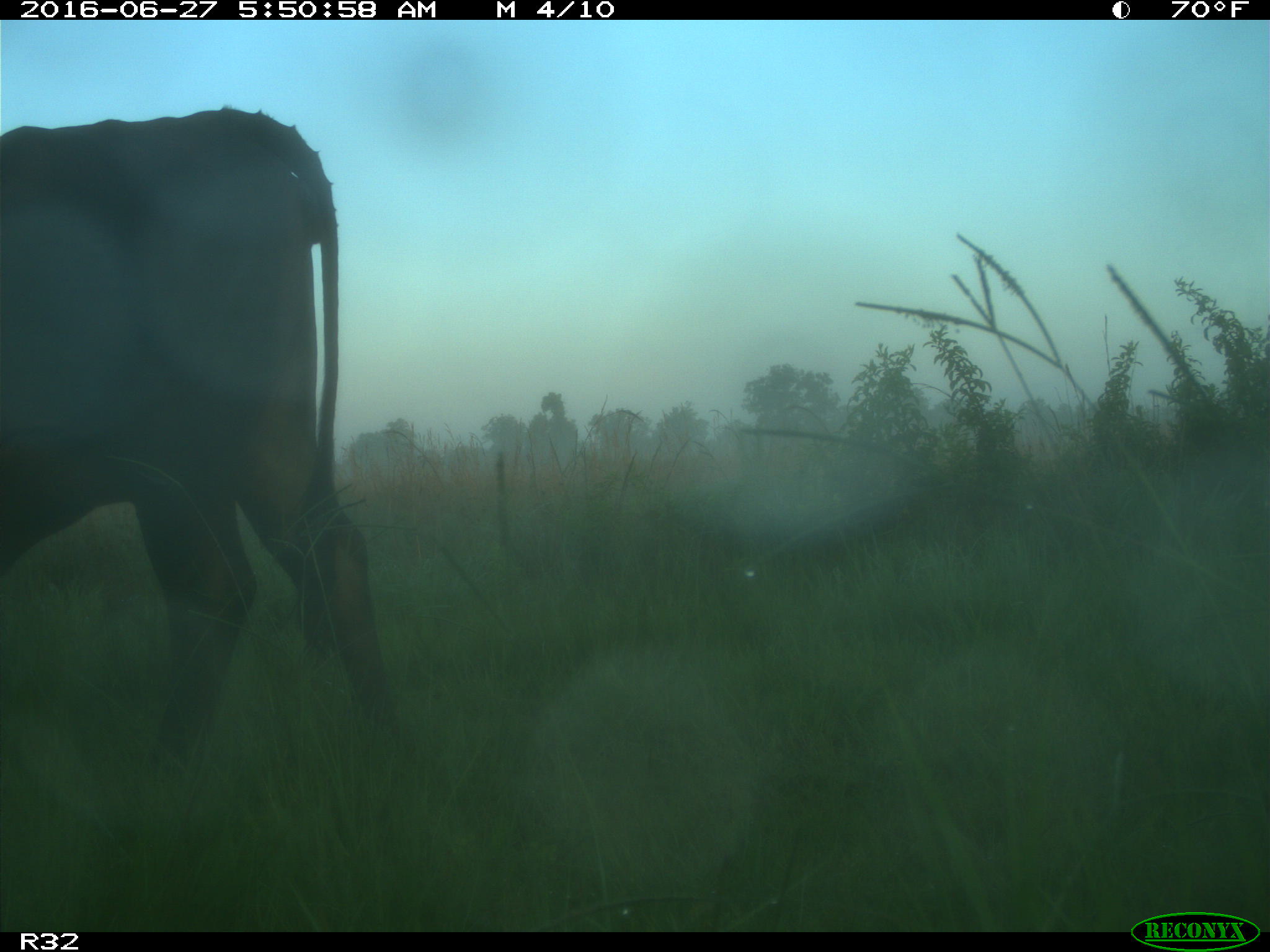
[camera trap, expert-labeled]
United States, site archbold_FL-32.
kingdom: Animalia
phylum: Chordata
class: Mammalia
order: Artiodactyla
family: Bovidae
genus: Bos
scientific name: Bos taurus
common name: domestic cow